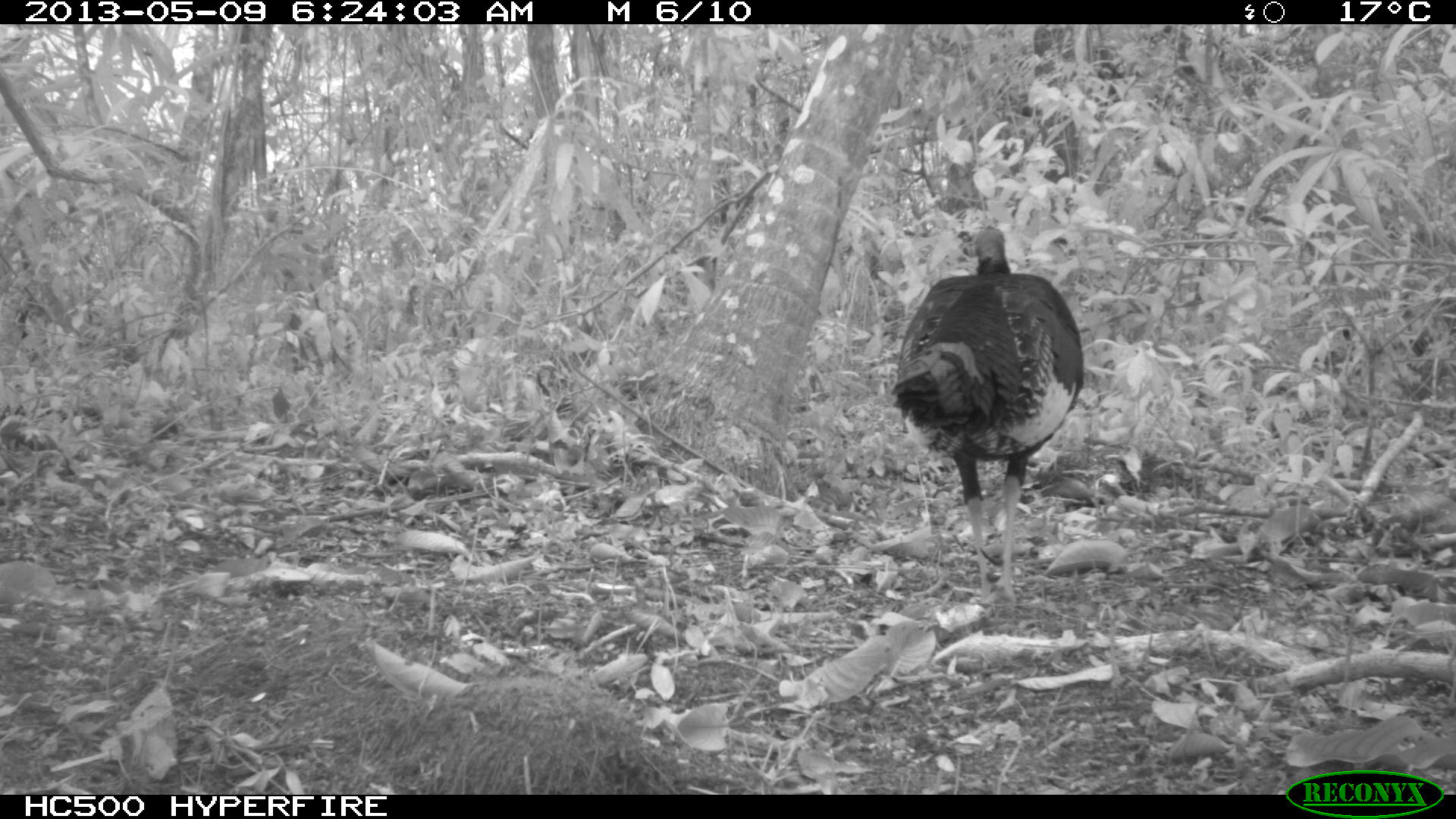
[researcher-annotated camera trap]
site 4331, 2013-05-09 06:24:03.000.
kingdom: Animalia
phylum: Chordata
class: Aves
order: Galliformes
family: Phasianidae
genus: Meleagris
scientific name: Meleagris ocellata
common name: ocellated turkey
Meleagris ocellata (ocellated turkey), count 1, sex male.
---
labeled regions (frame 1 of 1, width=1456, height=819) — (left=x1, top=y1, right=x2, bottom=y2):
meleagris ocellata: (left=887, top=217, right=1091, bottom=609)